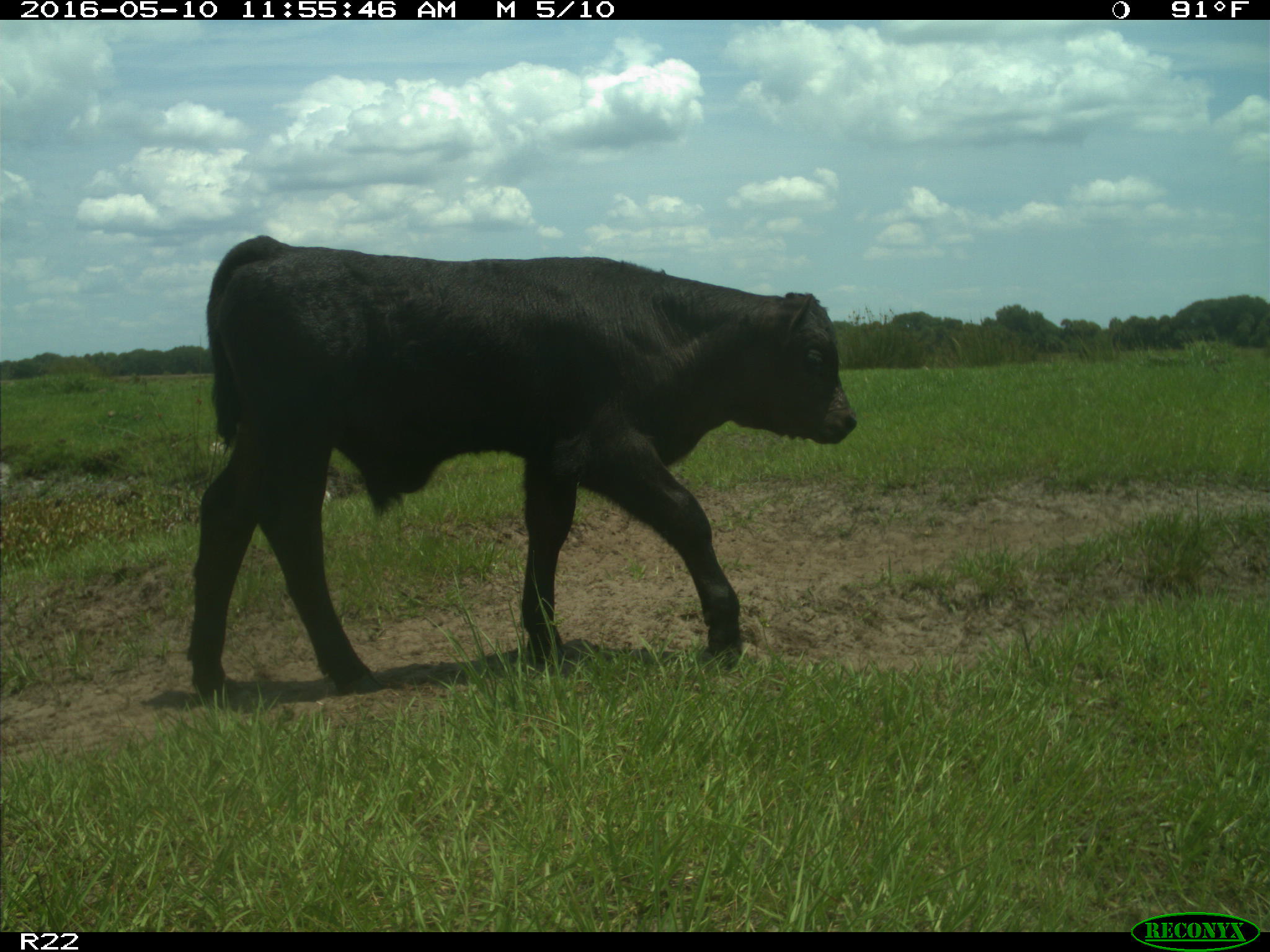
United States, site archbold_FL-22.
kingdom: Animalia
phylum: Chordata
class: Mammalia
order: Artiodactyla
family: Bovidae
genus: Bos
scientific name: Bos taurus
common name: domestic cow